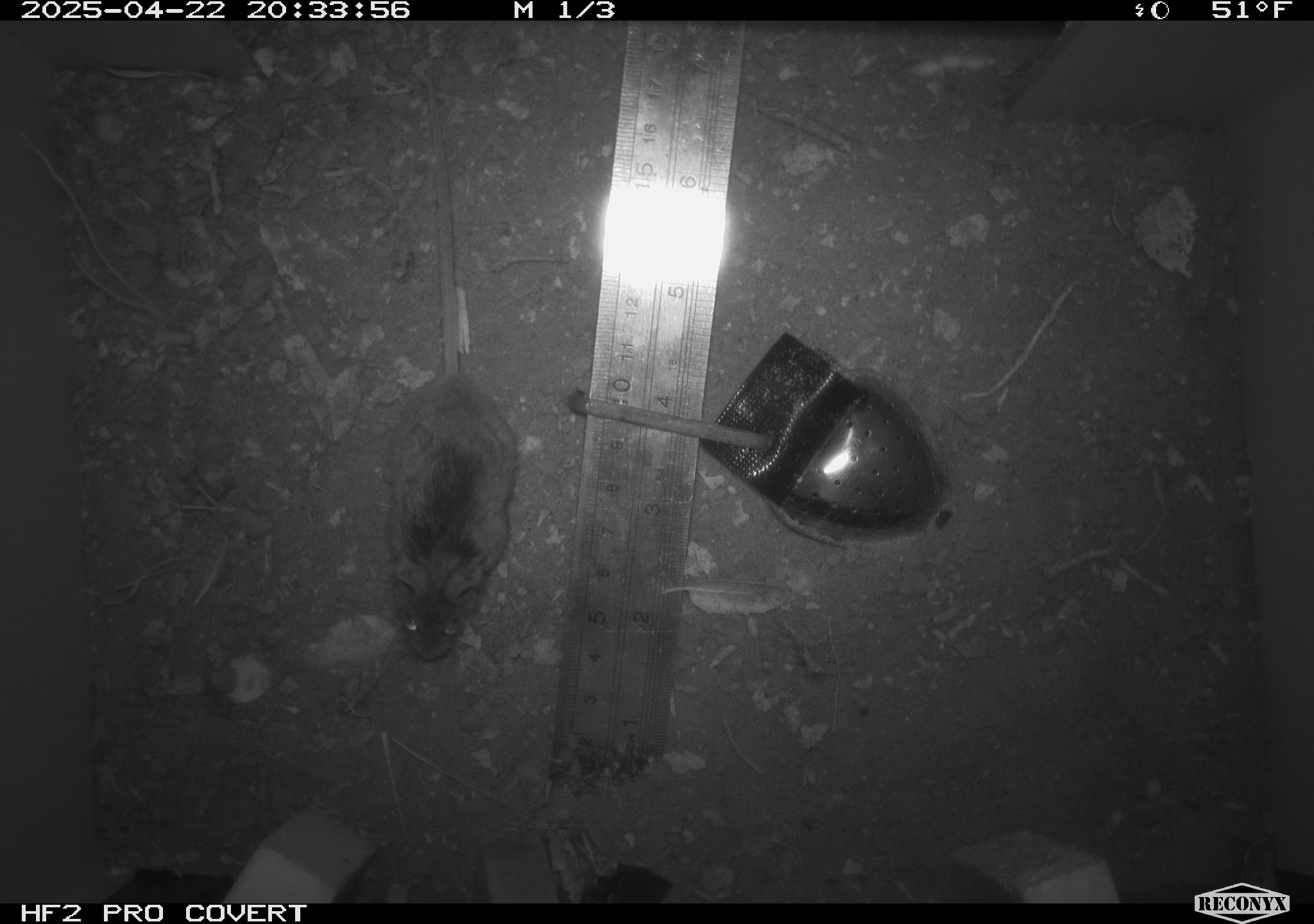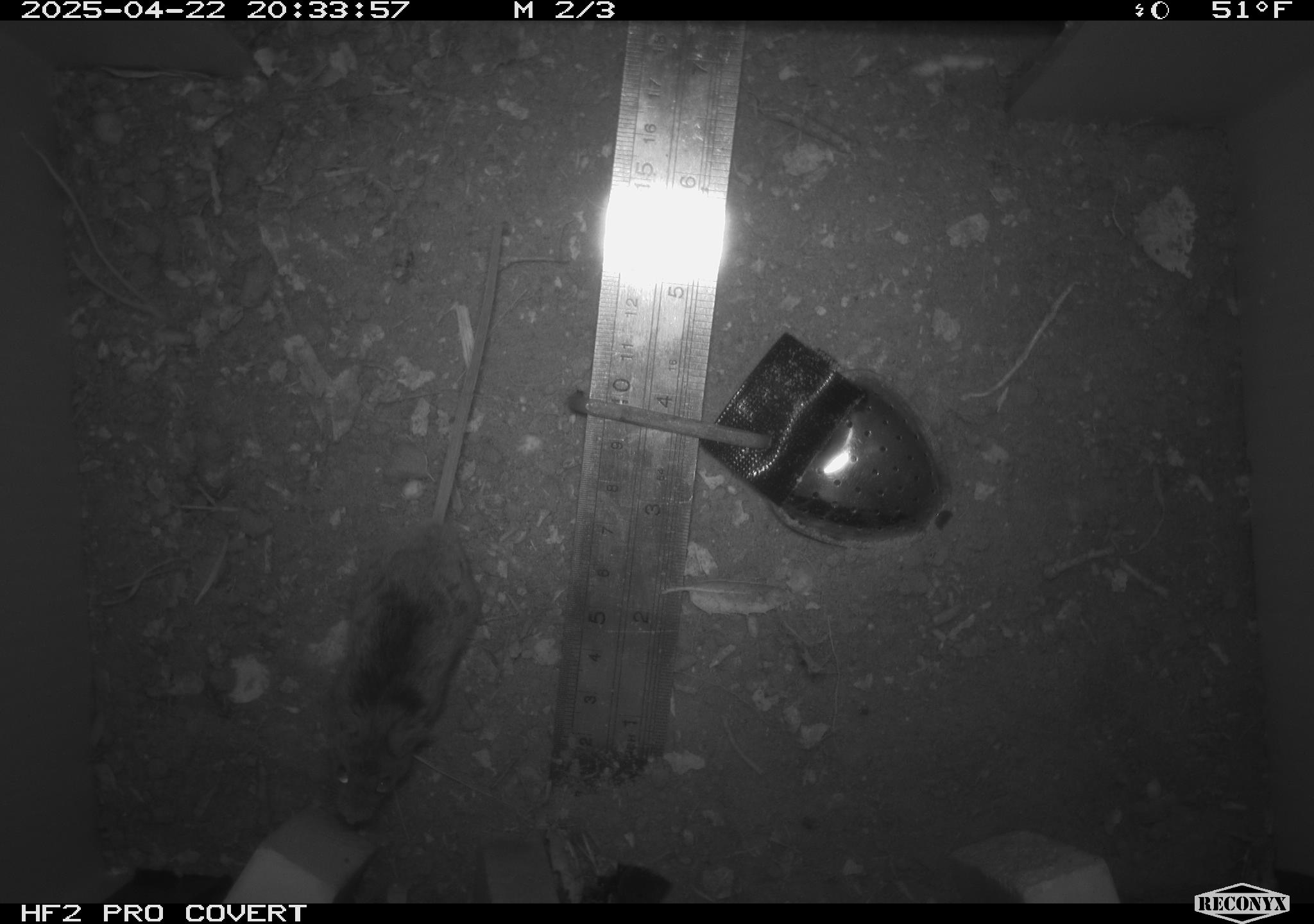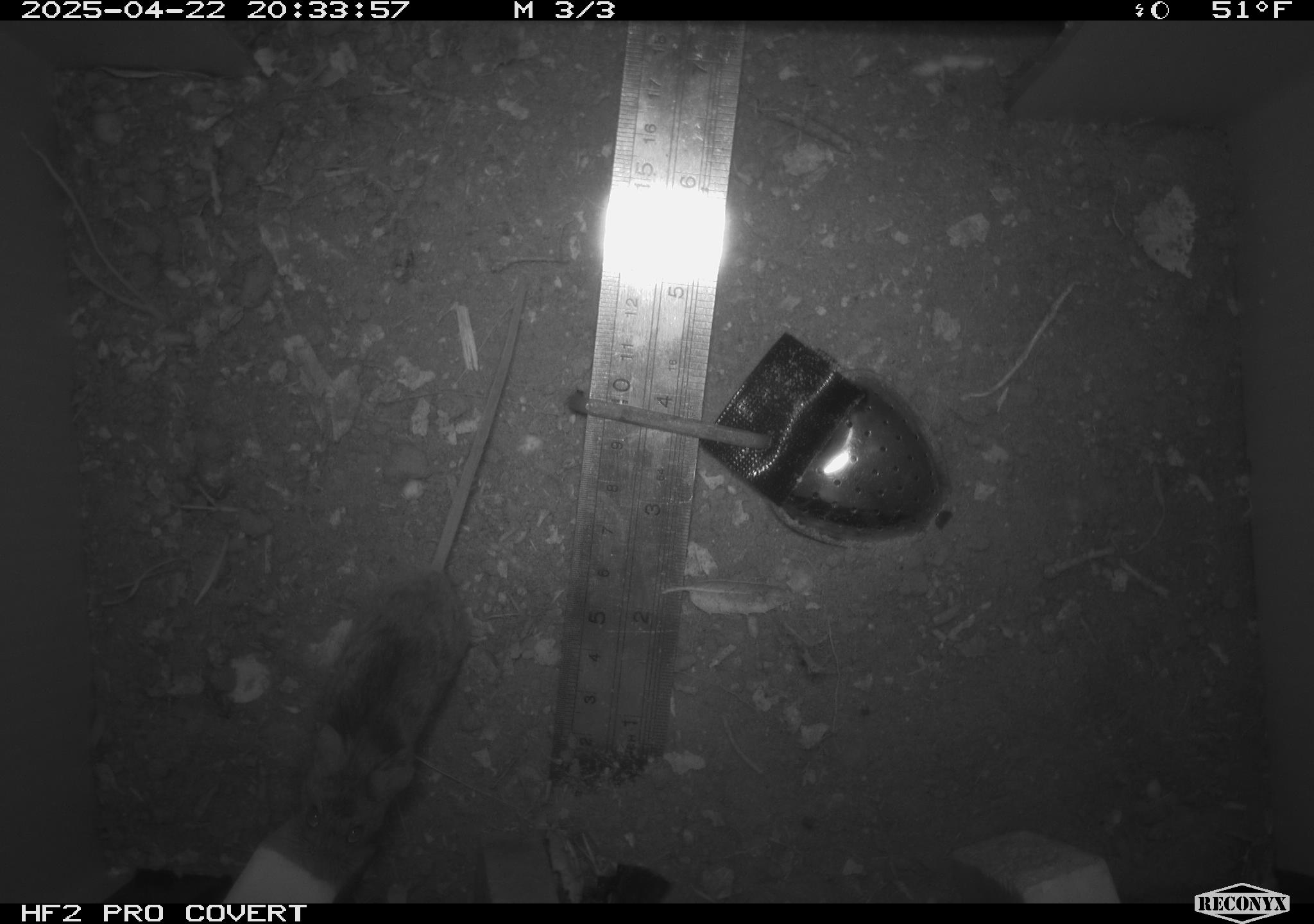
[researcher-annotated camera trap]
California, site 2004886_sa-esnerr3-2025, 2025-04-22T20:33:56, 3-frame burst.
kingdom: Animalia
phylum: Chordata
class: Mammalia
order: Rodentia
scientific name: Rodentia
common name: rodent